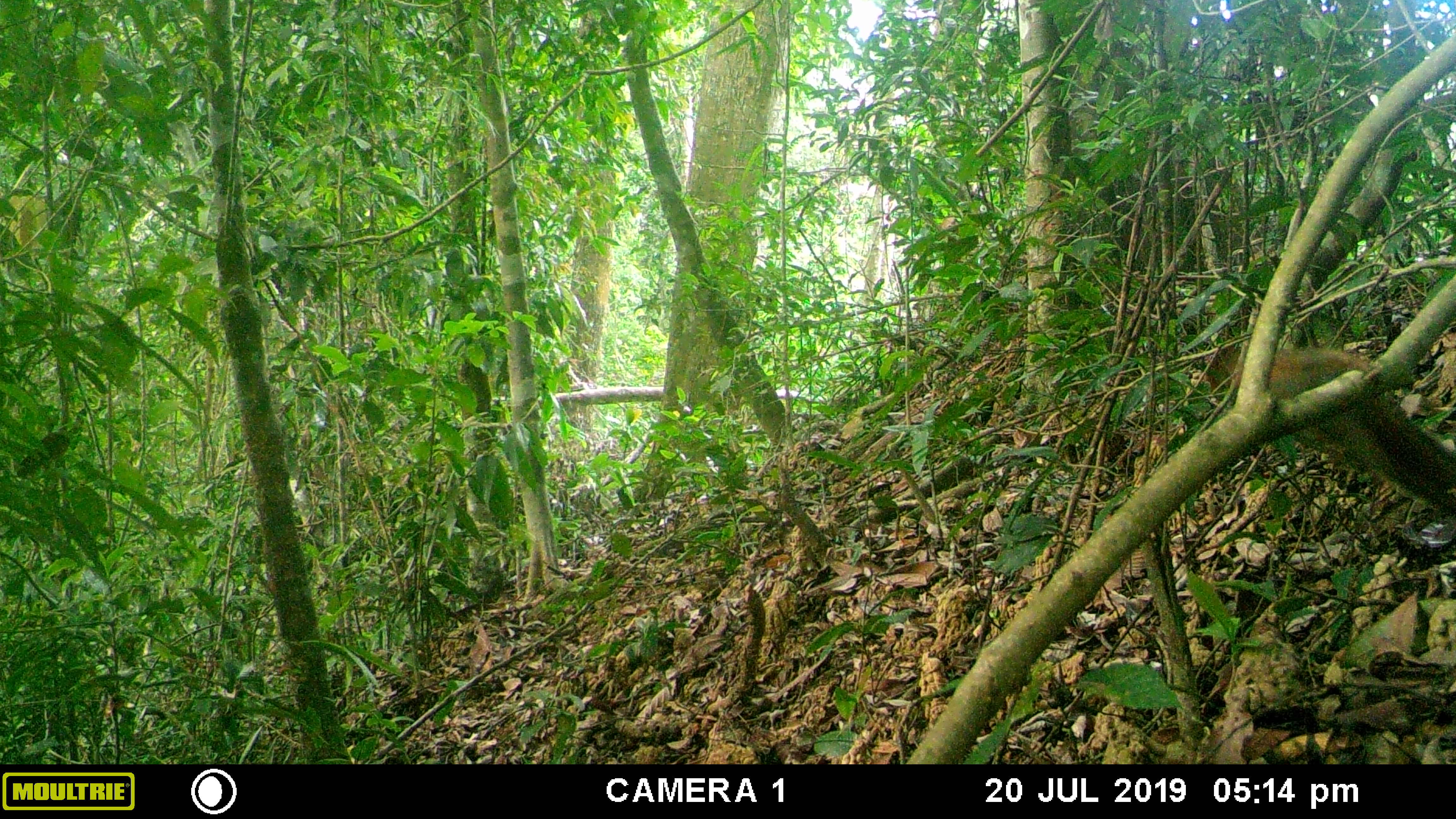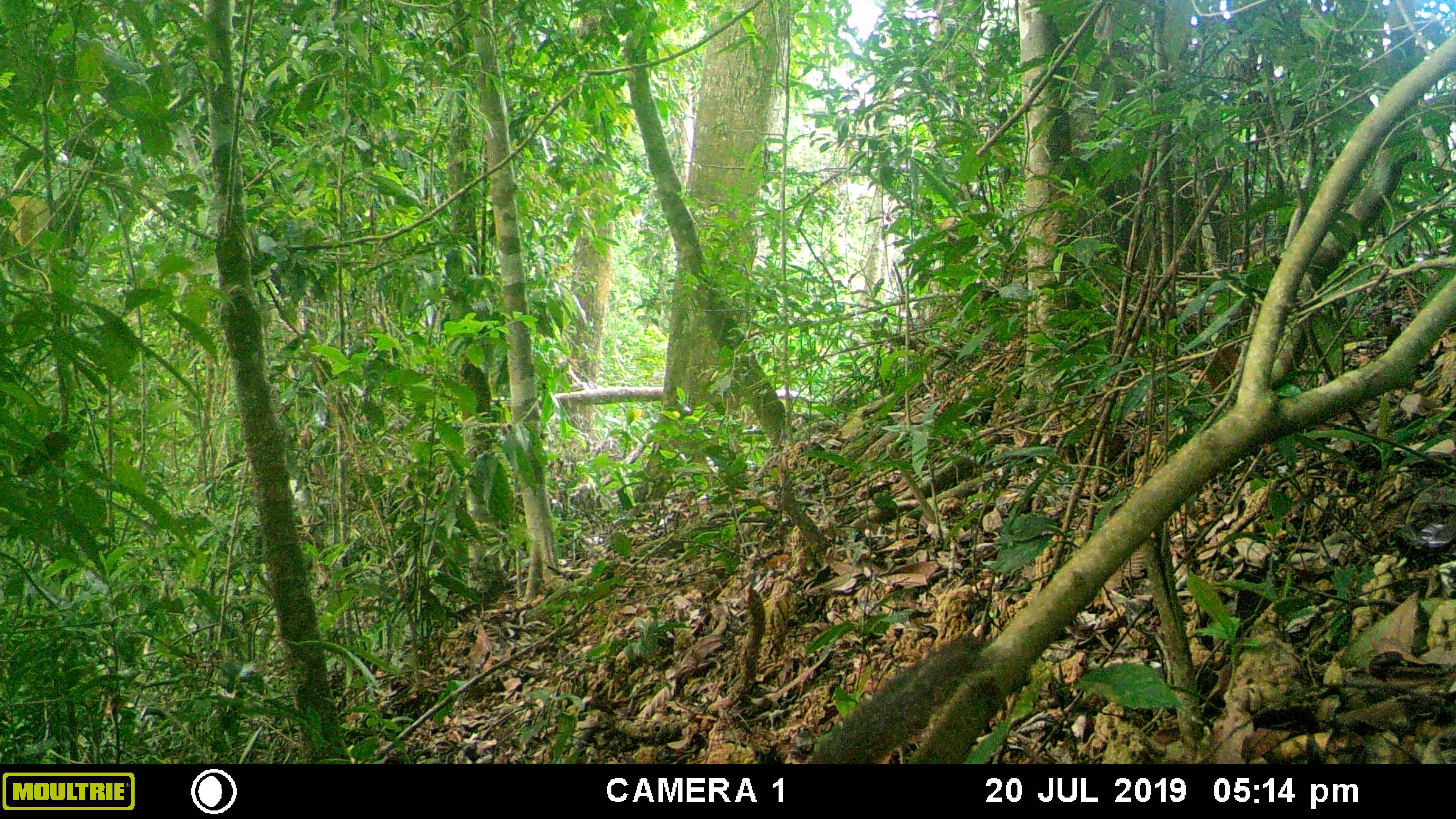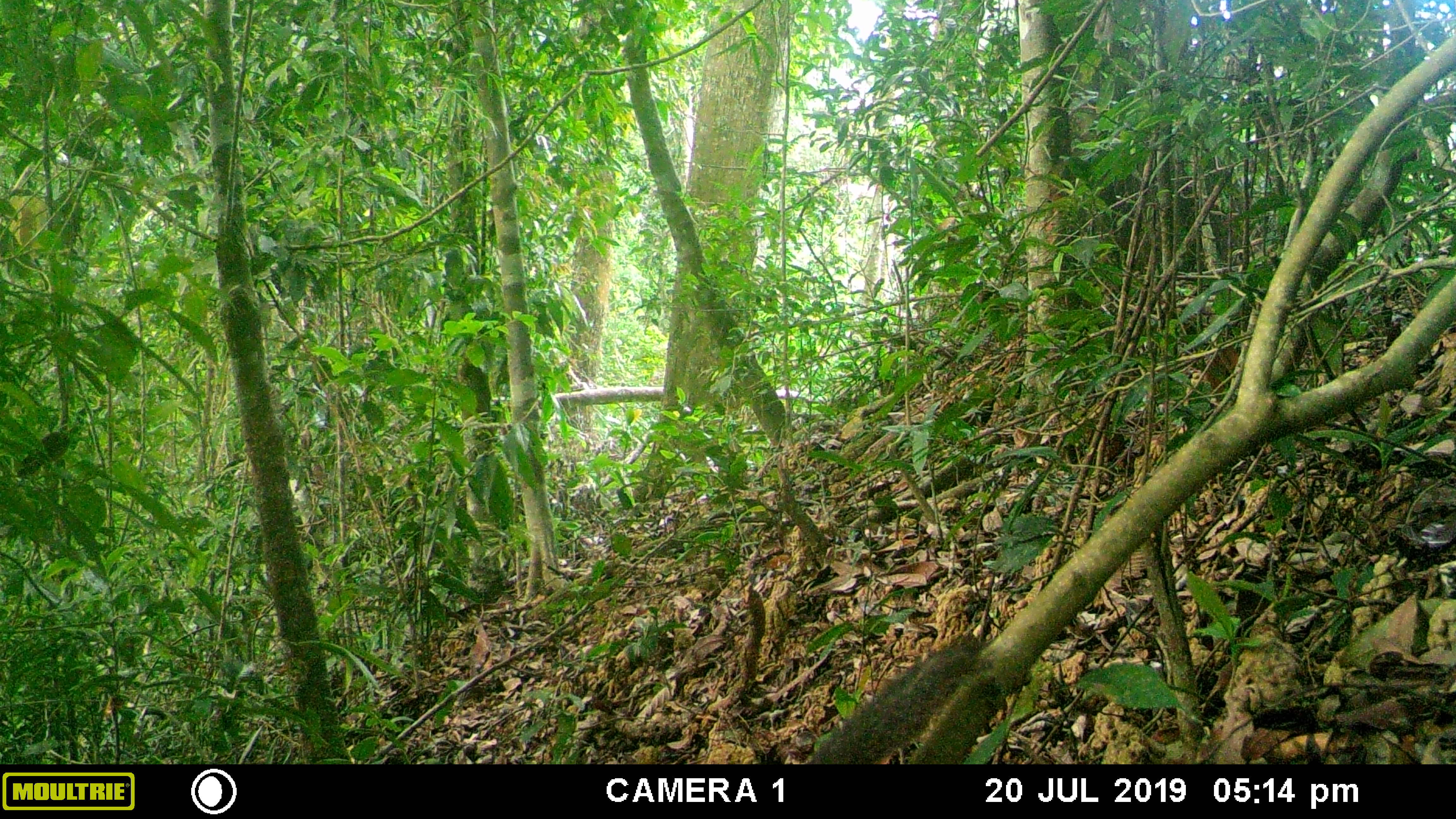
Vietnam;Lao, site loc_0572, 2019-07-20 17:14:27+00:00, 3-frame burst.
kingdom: Animalia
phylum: Chordata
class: Mammalia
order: Rodentia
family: Sciuridae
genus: Sciurus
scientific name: Sciurus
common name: squirrel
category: unidentified squirrel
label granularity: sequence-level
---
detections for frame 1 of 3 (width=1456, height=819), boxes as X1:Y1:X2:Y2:
unidentified squirrel: 1206:344:1456:514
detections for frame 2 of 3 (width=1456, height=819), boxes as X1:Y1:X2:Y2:
unidentified squirrel: 806:636:986:763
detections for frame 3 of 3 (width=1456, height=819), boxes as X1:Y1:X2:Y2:
unidentified squirrel: 809:632:981:761